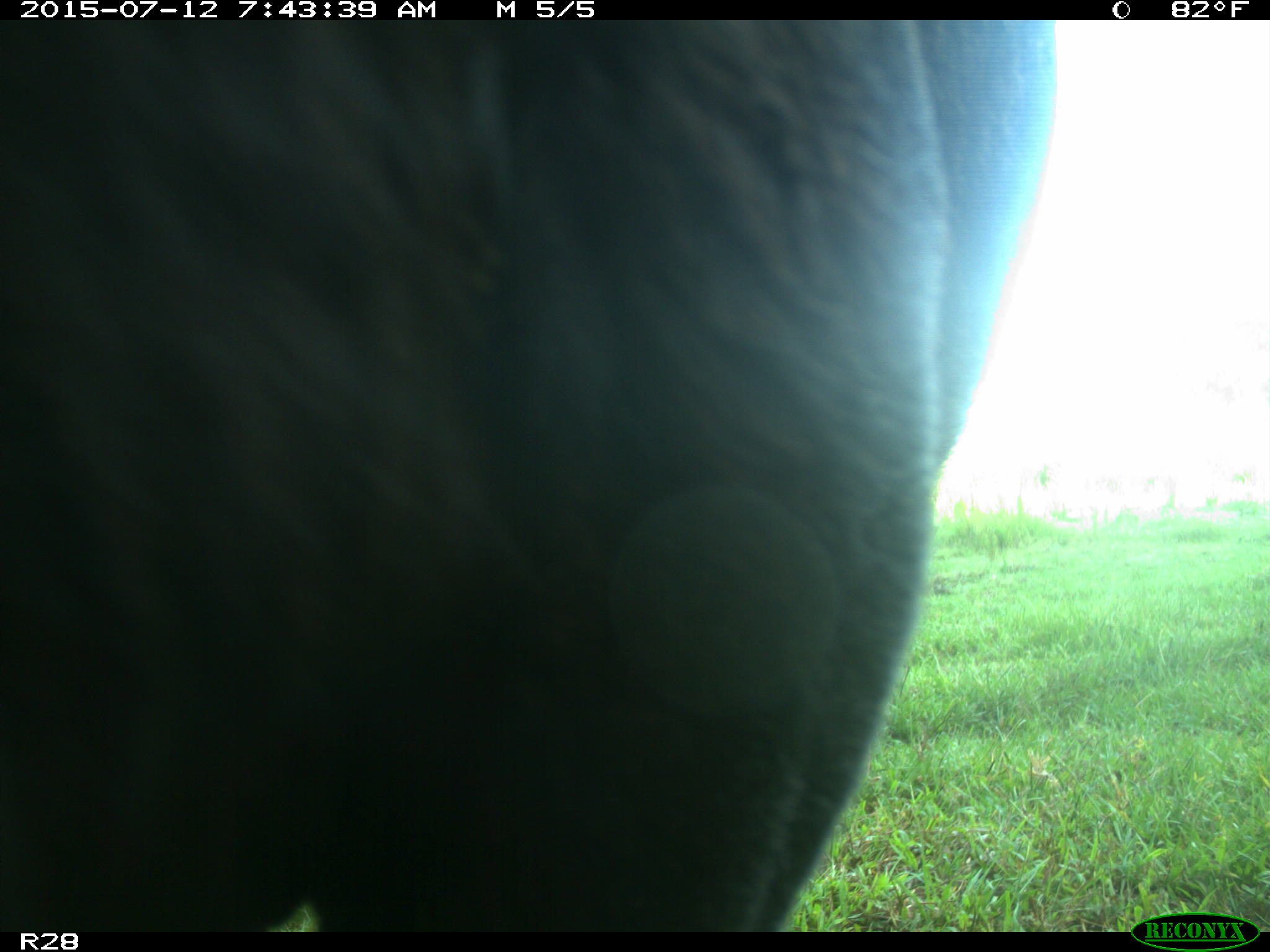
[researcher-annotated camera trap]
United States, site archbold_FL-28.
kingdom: Animalia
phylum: Chordata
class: Mammalia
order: Artiodactyla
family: Bovidae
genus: Bos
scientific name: Bos taurus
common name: domestic cow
Bos taurus (domestic cow).